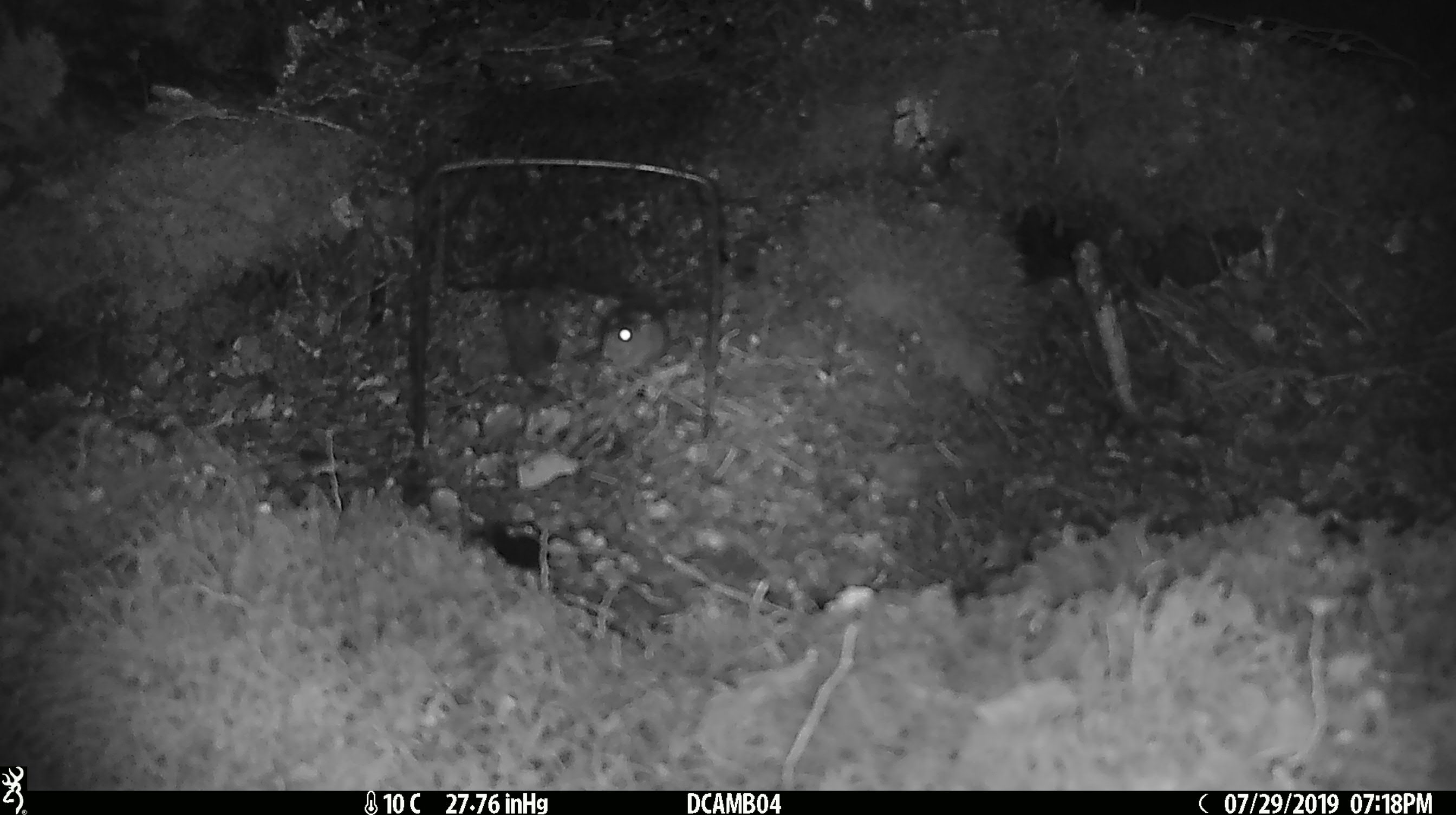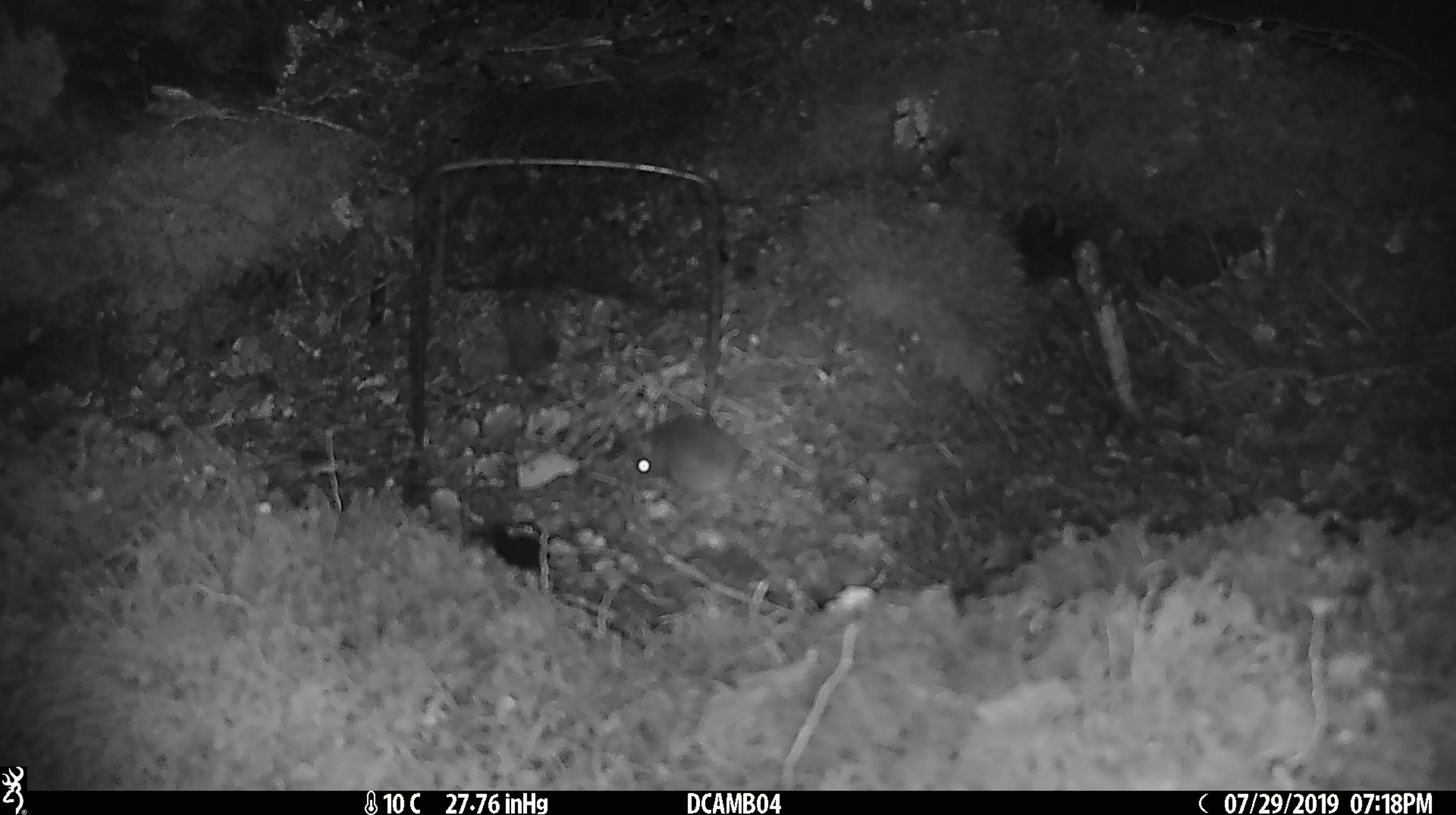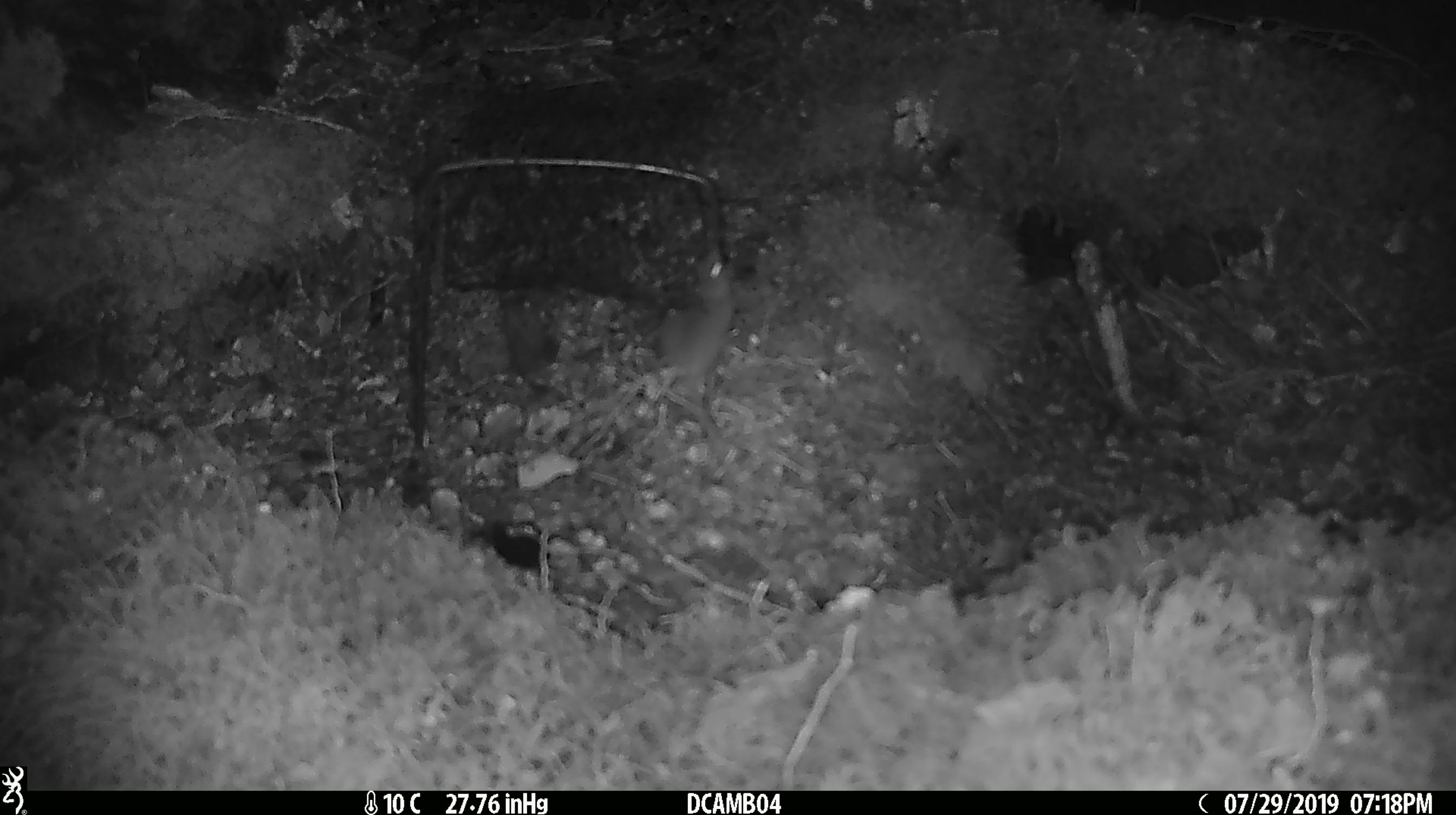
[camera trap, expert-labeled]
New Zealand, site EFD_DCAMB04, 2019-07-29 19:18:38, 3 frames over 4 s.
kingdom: Animalia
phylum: Chordata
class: Mammalia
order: Rodentia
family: Muridae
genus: Mus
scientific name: Mus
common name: mouse